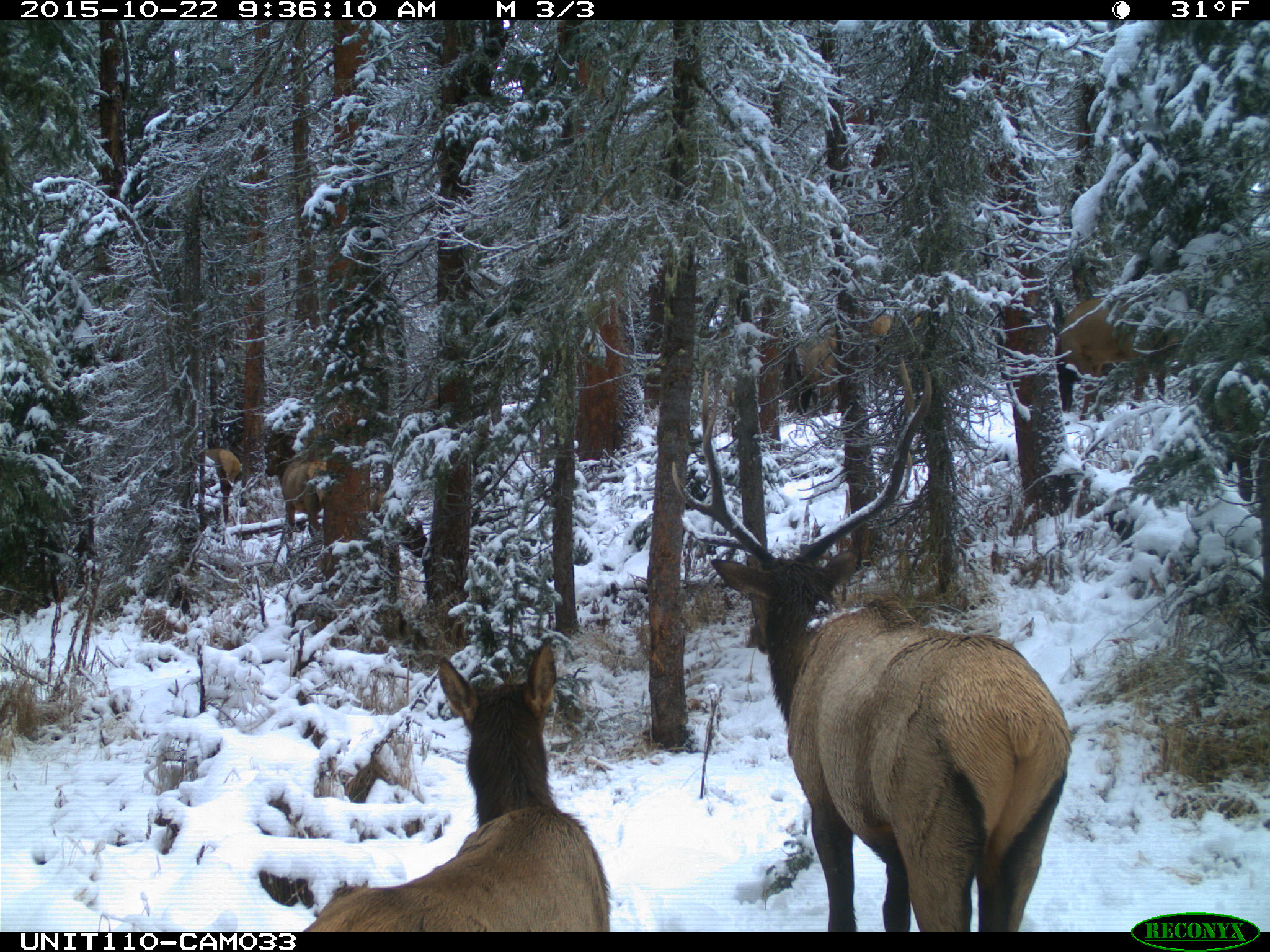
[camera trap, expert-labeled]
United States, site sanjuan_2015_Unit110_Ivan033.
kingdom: Animalia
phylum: Chordata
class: Mammalia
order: Artiodactyla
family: Cervidae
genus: Cervus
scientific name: Cervus elaphus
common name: red deer